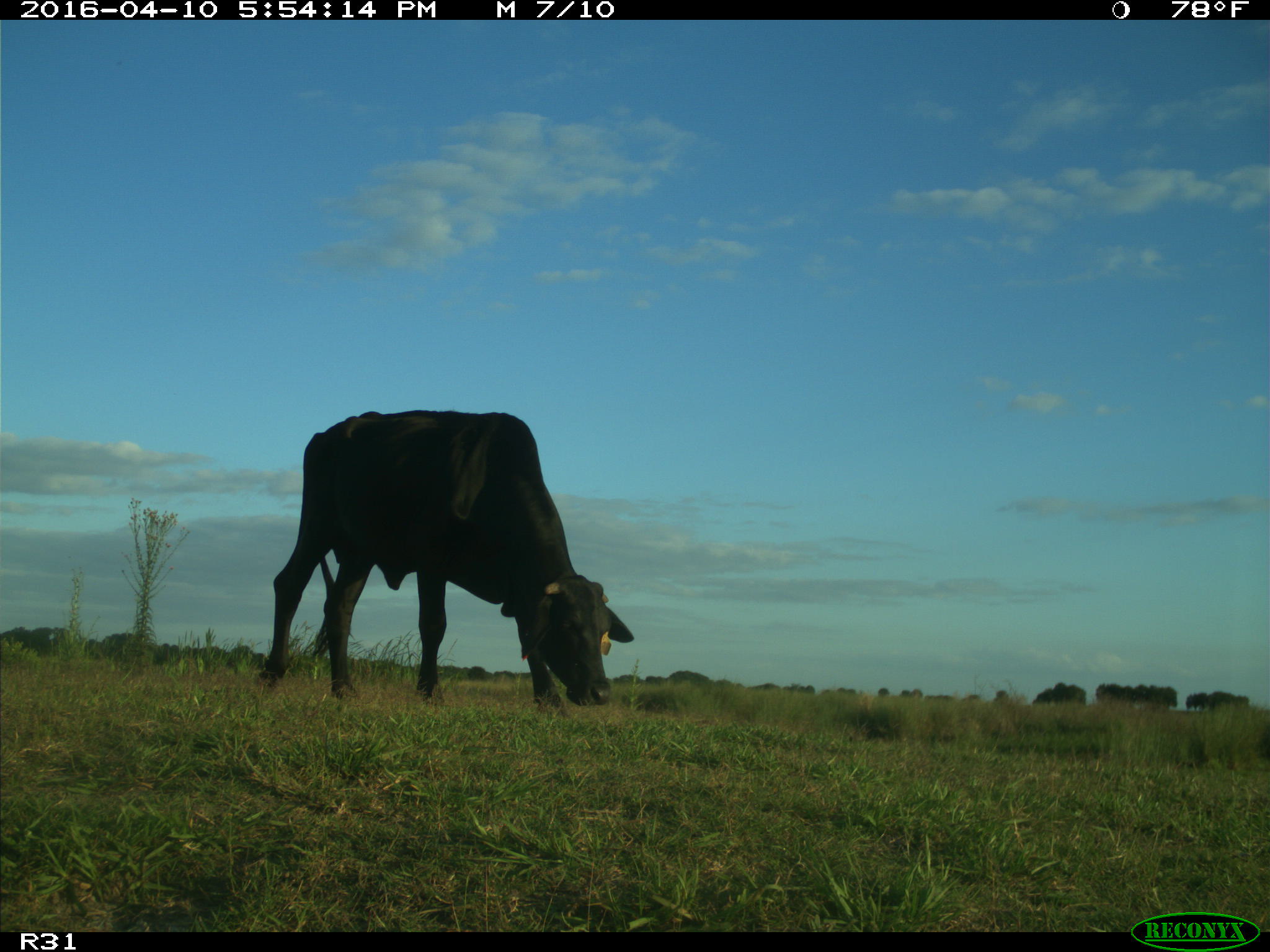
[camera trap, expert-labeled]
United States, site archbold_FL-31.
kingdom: Animalia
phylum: Chordata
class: Mammalia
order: Artiodactyla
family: Bovidae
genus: Bos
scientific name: Bos taurus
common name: domestic cow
Bos taurus (domestic cow).